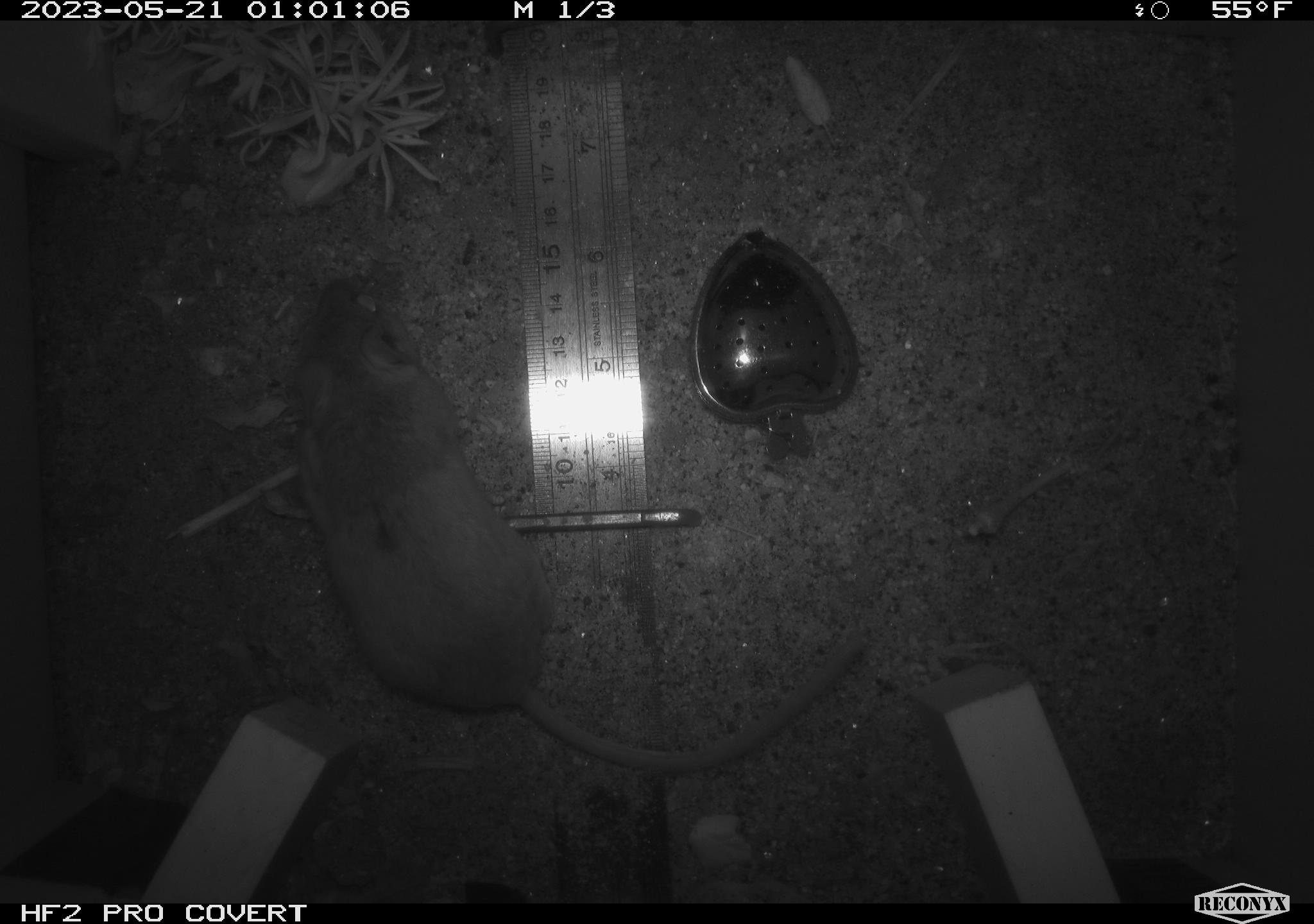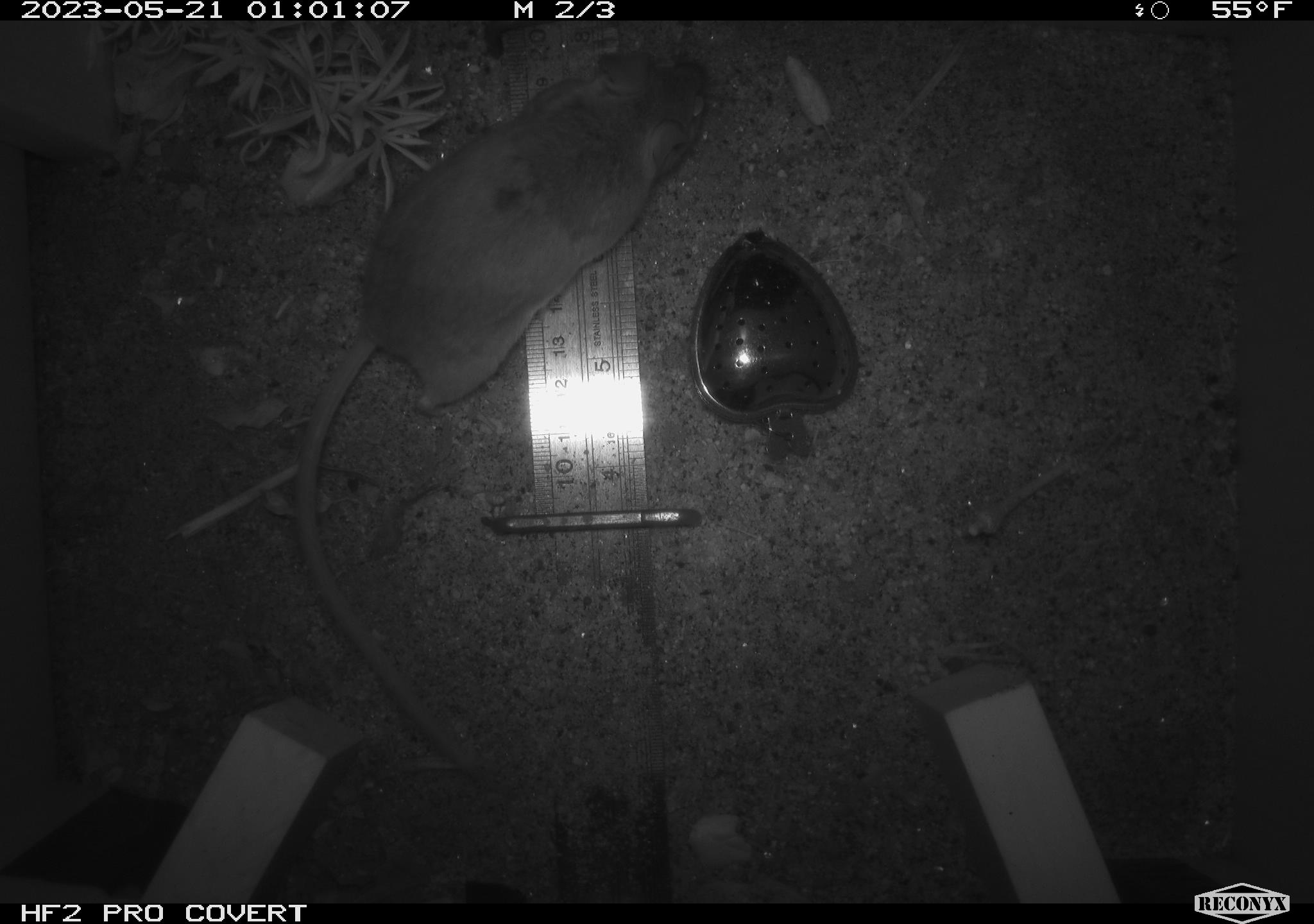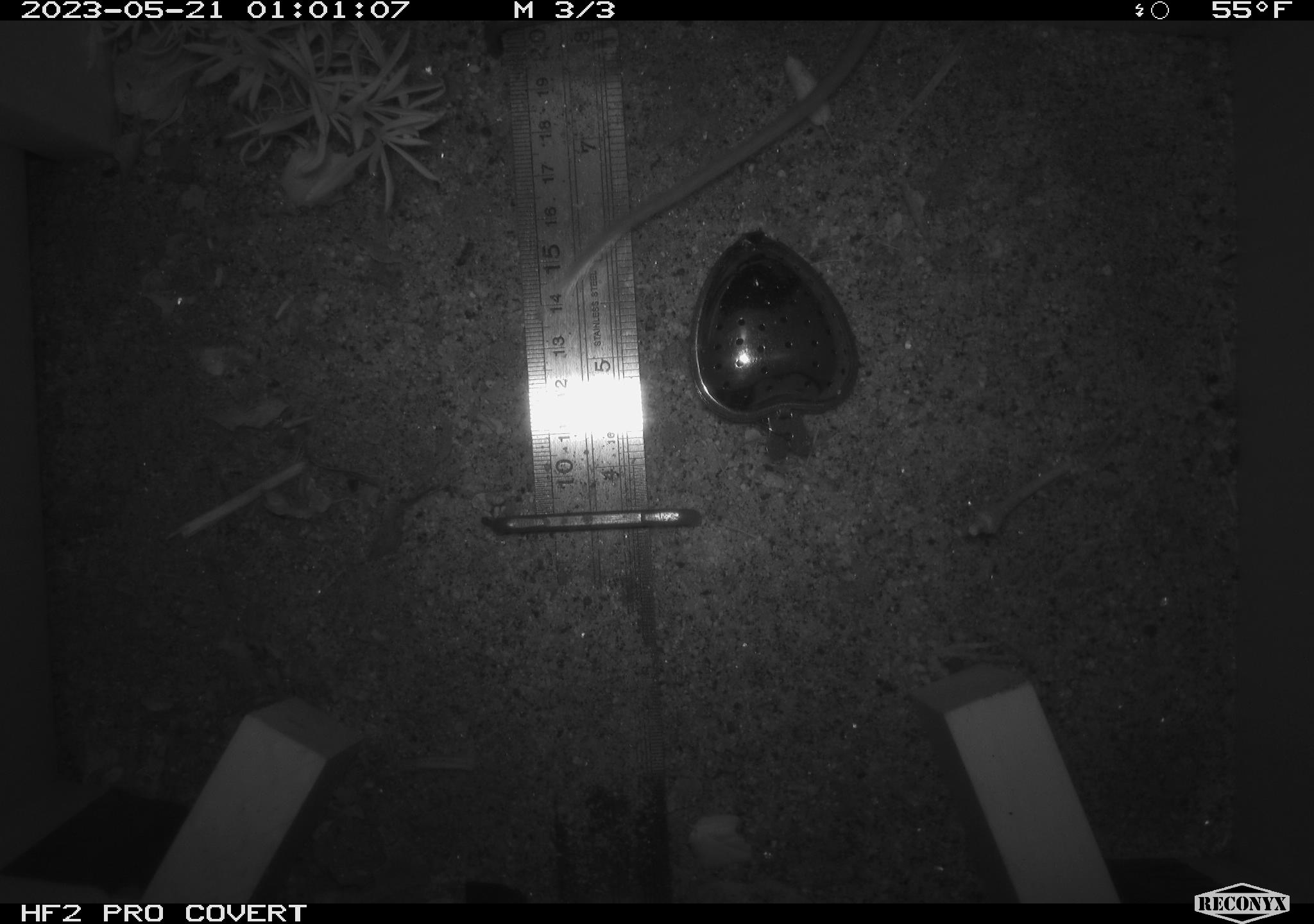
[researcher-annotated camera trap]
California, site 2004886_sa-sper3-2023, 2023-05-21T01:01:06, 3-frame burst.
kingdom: Animalia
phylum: Chordata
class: Mammalia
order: Rodentia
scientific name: Rodentia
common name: mouse species